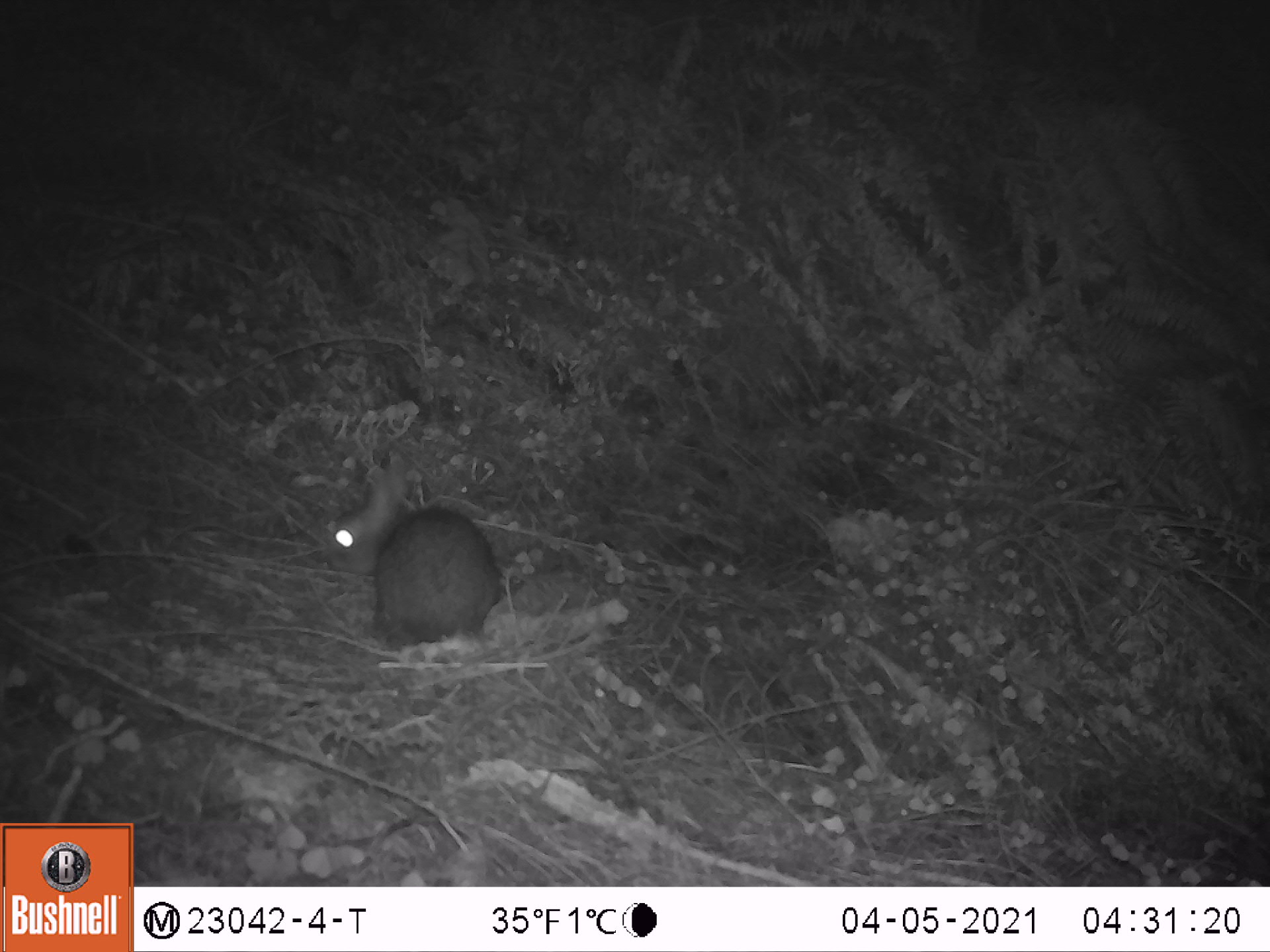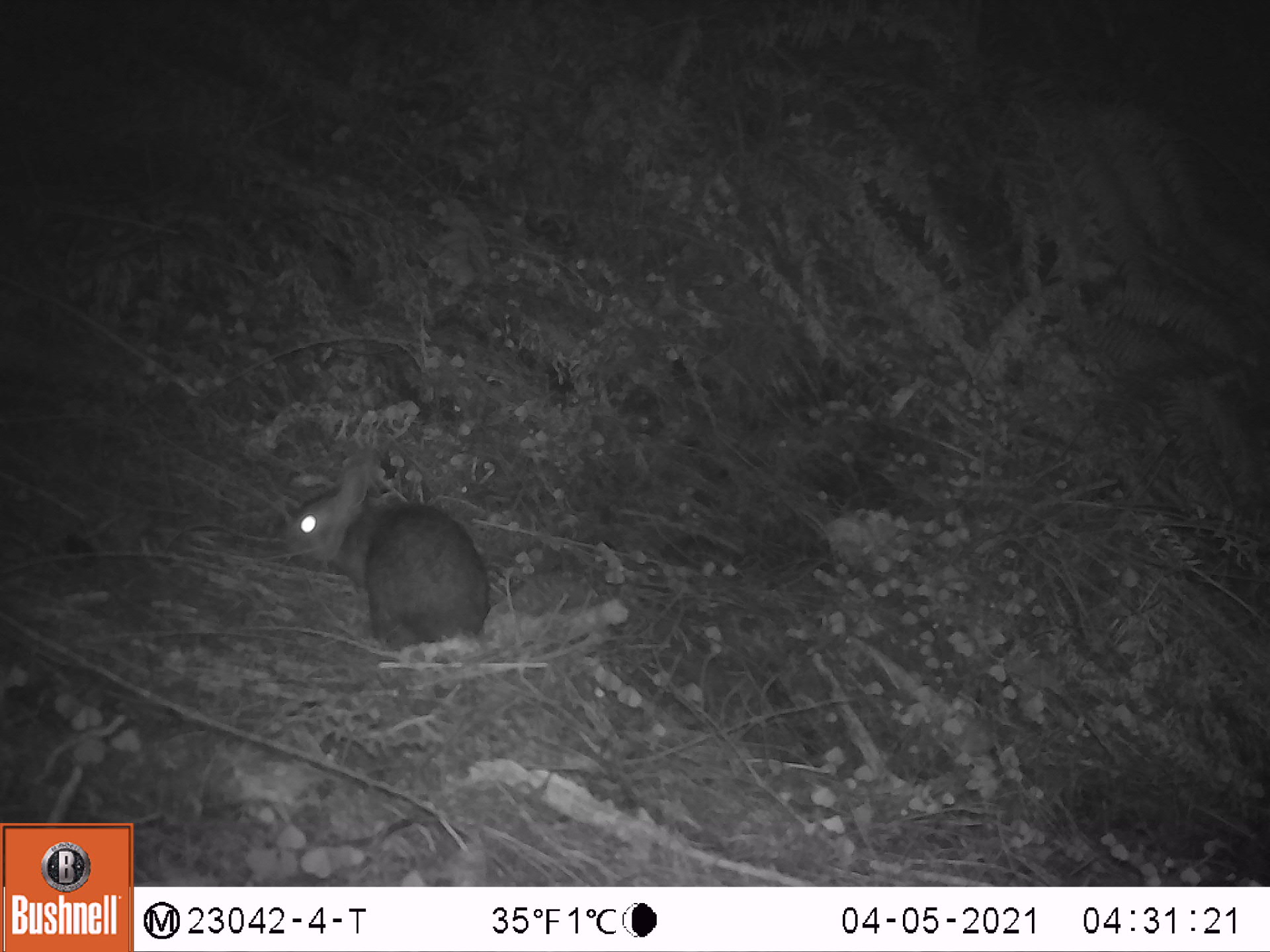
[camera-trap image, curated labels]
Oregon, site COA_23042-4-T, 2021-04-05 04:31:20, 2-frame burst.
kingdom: Animalia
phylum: Chordata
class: Mammalia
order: Lagomorpha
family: Leporidae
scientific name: Leporidae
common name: hares and rabbits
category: leporidae family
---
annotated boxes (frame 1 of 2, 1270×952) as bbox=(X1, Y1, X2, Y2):
leporidae family: bbox=(319, 466, 506, 650)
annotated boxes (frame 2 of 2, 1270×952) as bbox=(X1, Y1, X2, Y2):
leporidae family: bbox=(295, 459, 499, 646)